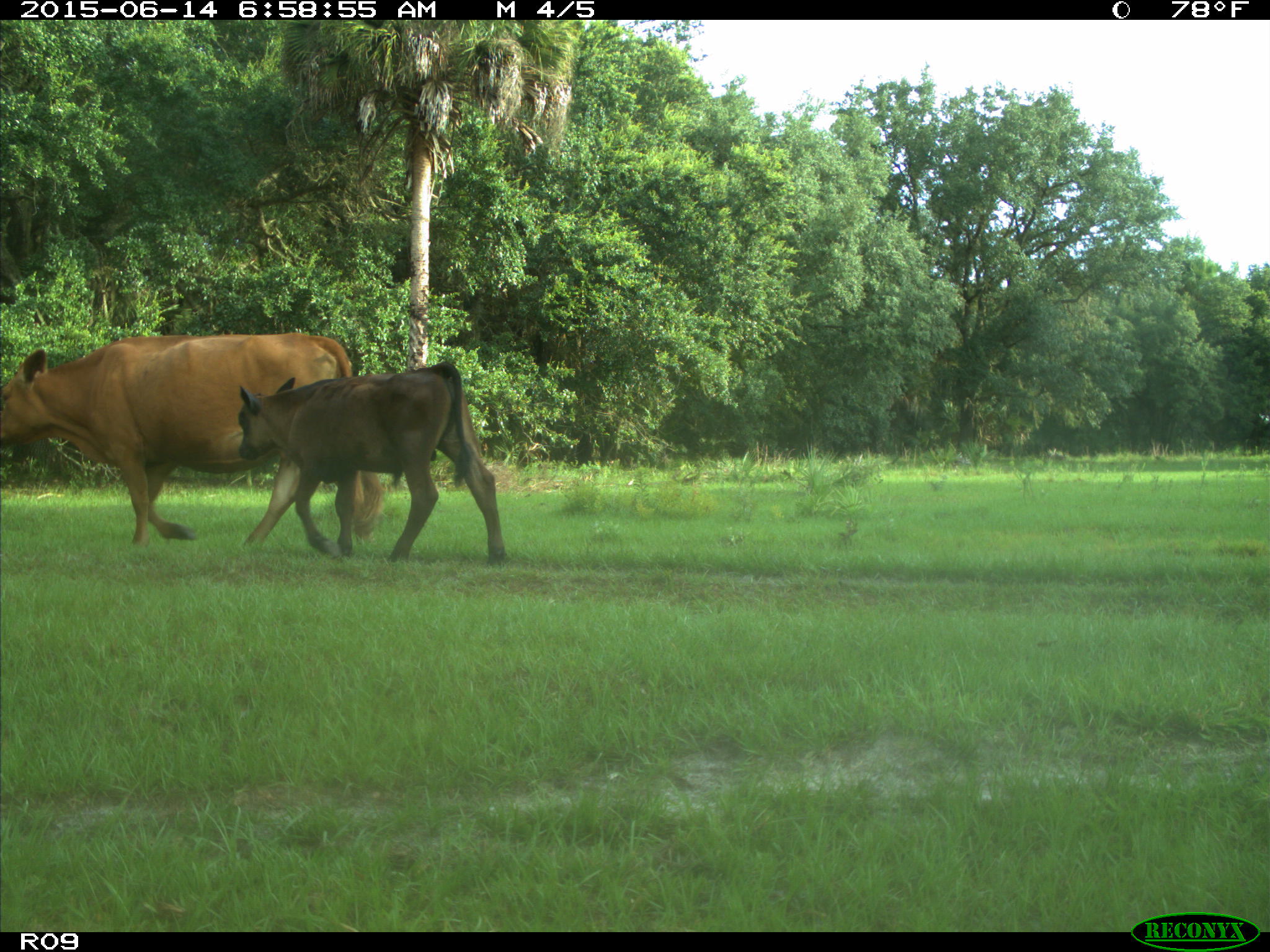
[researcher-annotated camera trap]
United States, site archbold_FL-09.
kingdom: Animalia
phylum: Chordata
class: Mammalia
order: Artiodactyla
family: Bovidae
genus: Bos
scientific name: Bos taurus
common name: domestic cow